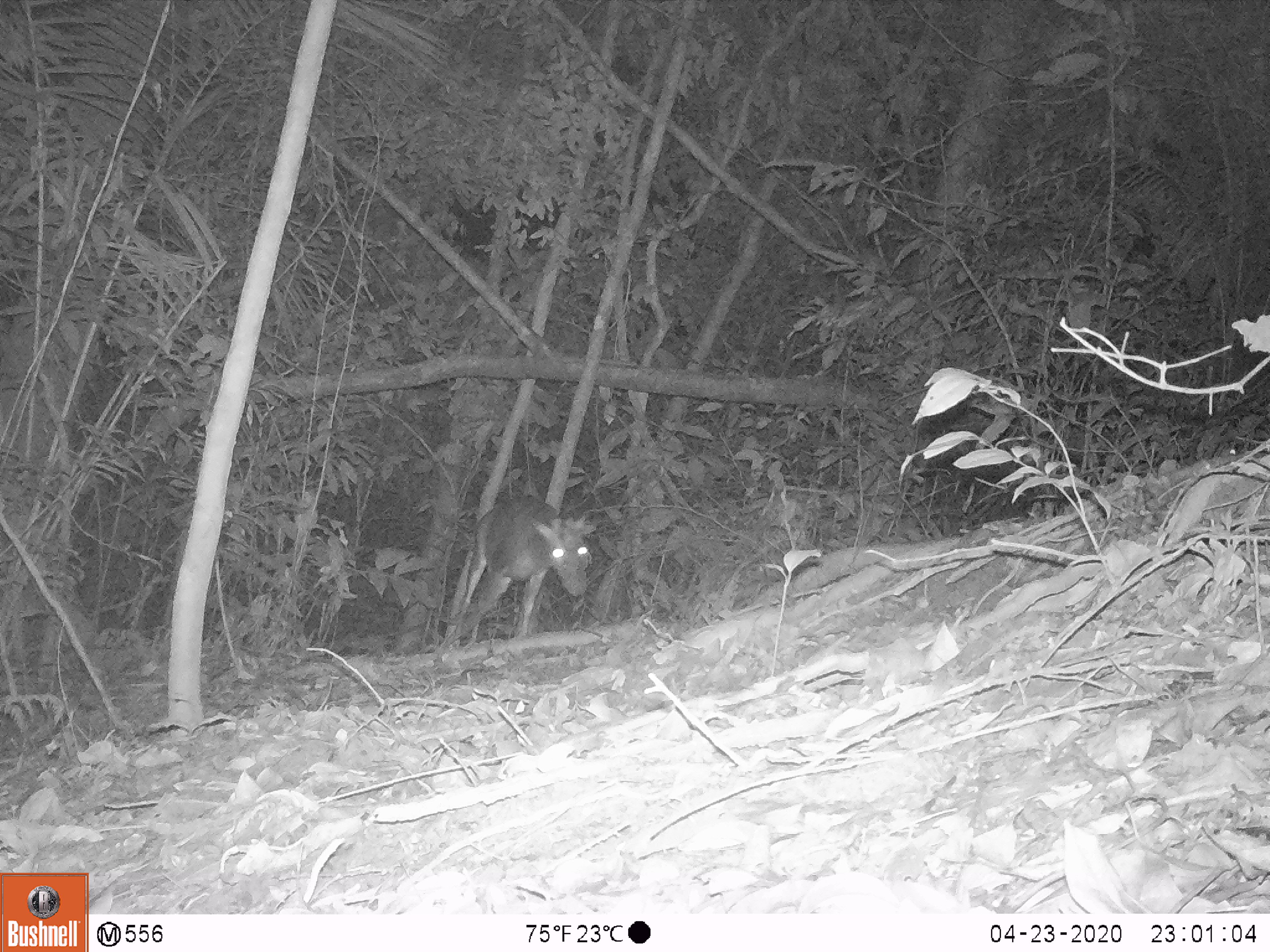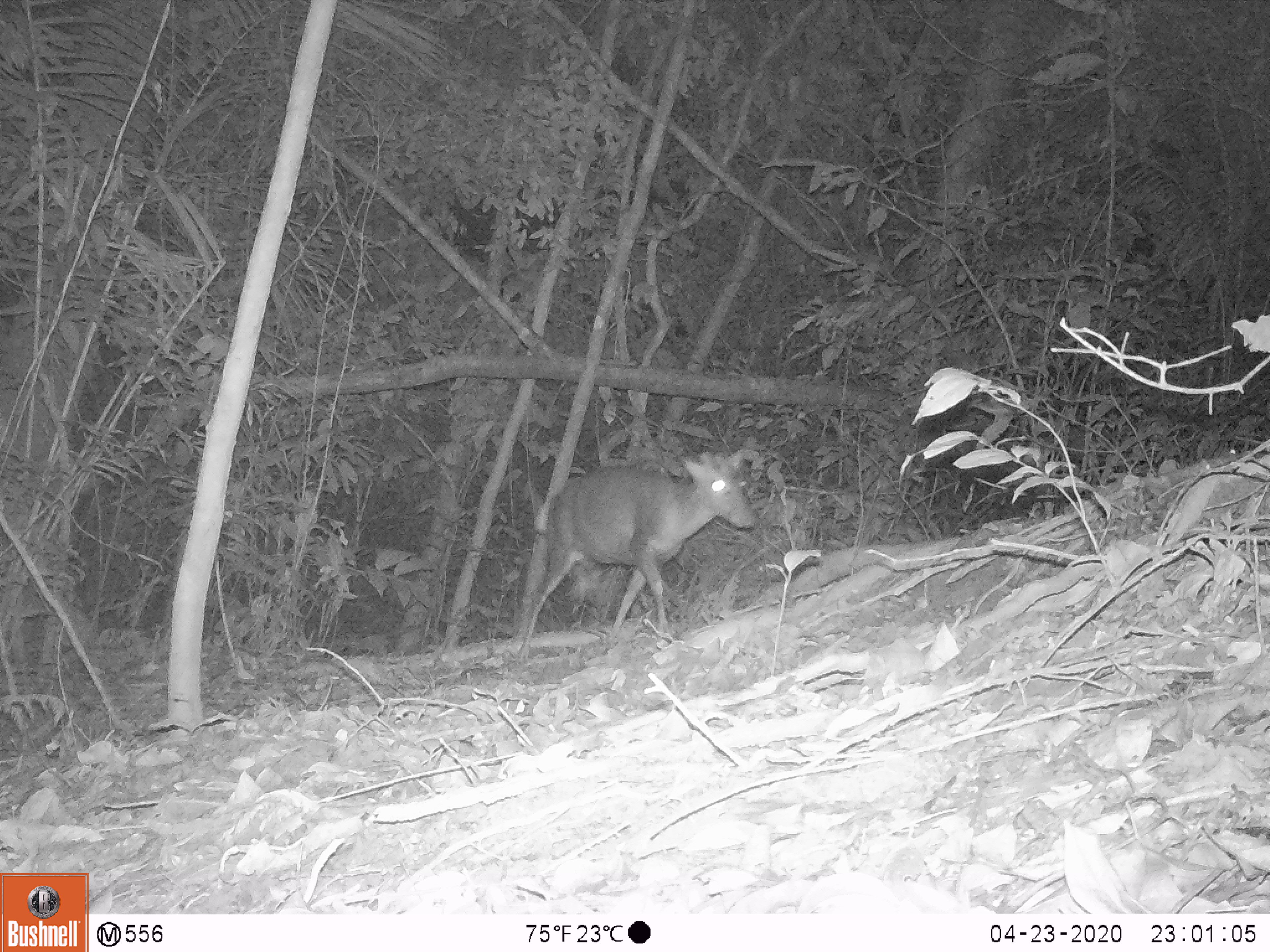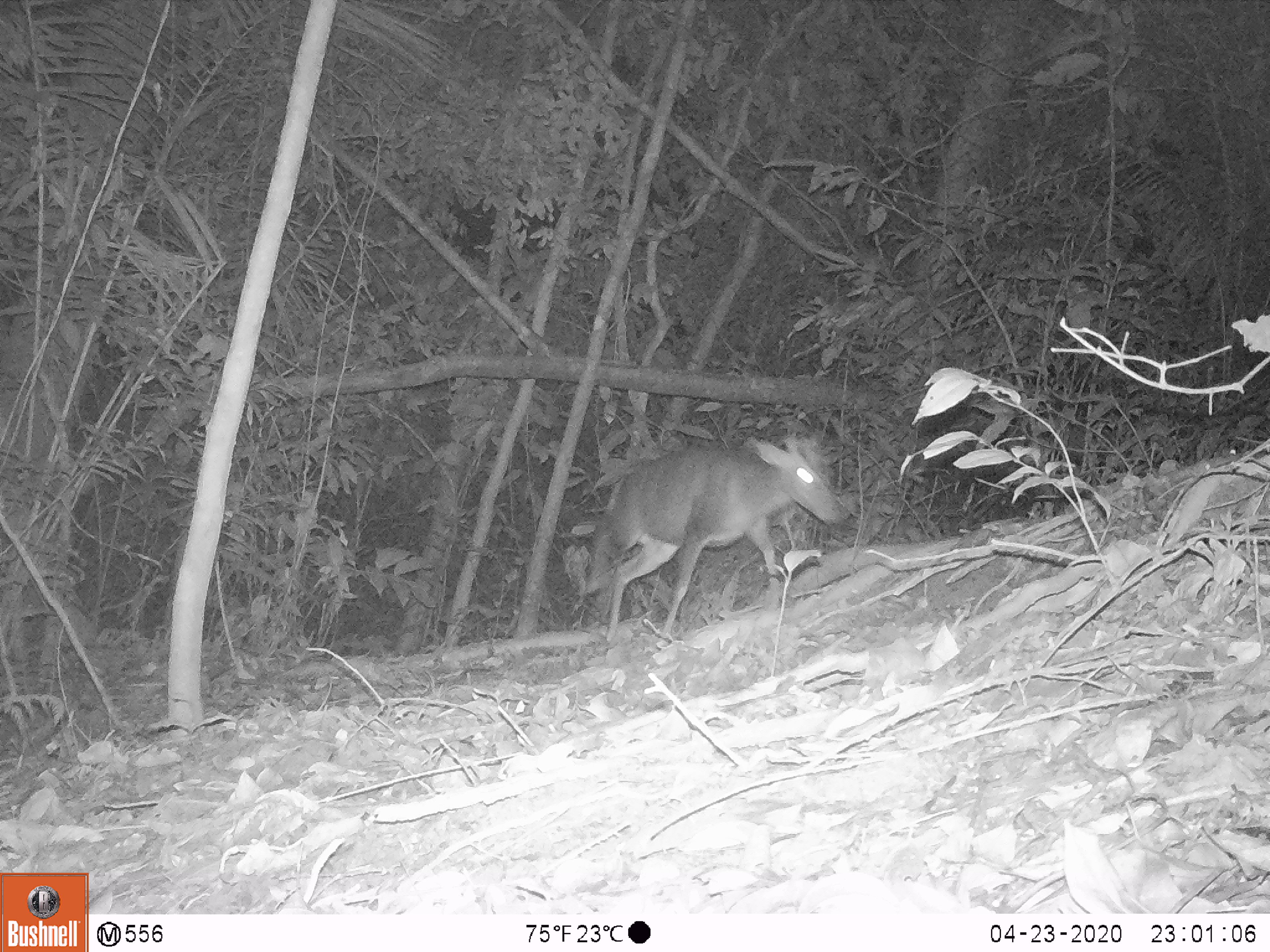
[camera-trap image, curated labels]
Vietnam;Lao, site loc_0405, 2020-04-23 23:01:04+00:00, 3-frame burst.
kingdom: Animalia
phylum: Chordata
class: Mammalia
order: Artiodactyla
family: Cervidae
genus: Muntiacus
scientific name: Muntiacus rooseveltorum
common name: roosevelt's muntjac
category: roosevelts muntjac group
Roosevelts muntjac group (roosevelt's muntjac) (Muntiacus rooseveltorum). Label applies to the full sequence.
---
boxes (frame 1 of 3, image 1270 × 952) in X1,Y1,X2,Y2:
roosevelts muntjac group: 432,495,596,655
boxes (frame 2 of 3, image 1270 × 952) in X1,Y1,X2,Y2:
roosevelts muntjac group: 515,448,756,662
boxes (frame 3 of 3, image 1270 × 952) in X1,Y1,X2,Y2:
roosevelts muntjac group: 583,428,842,641